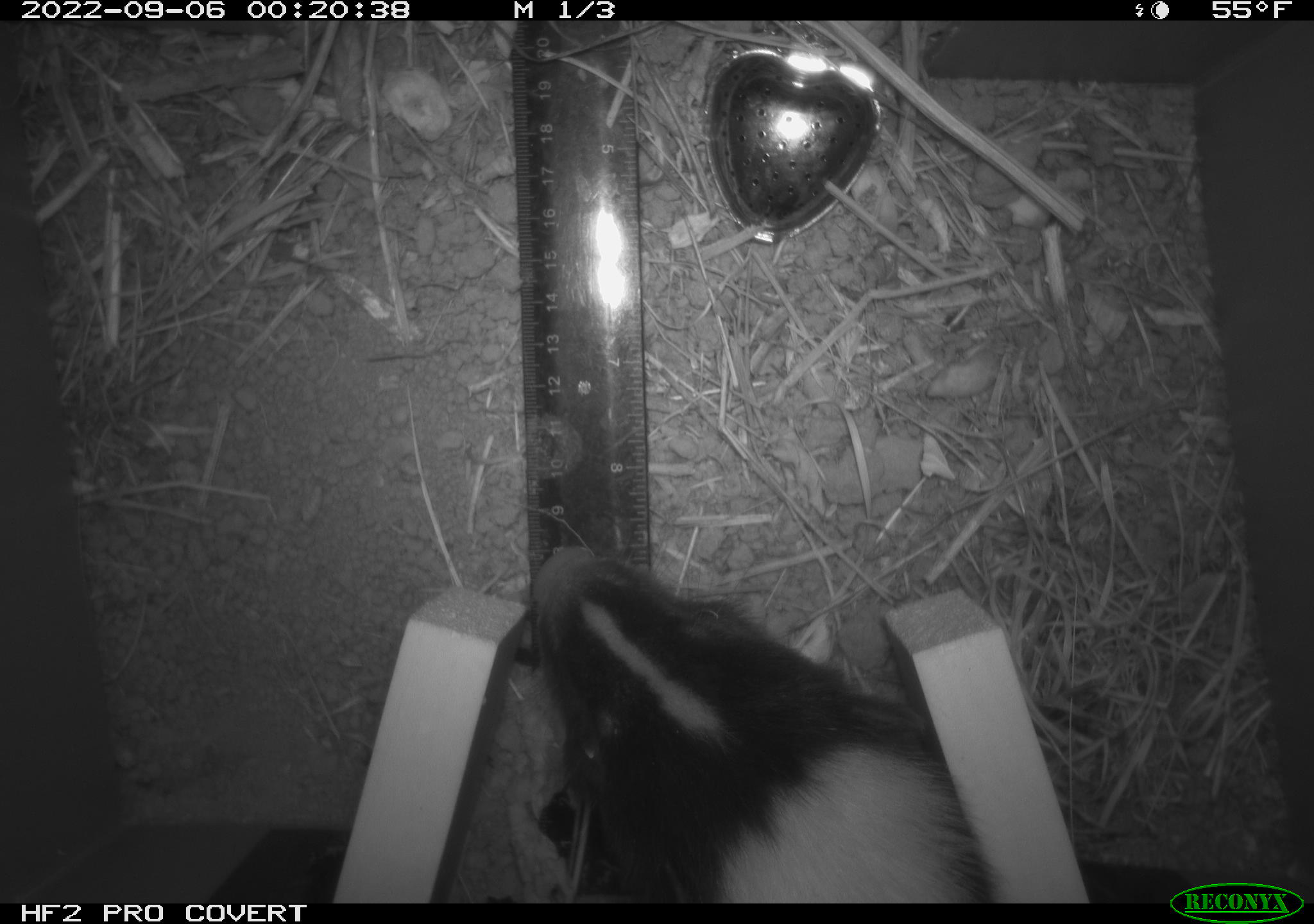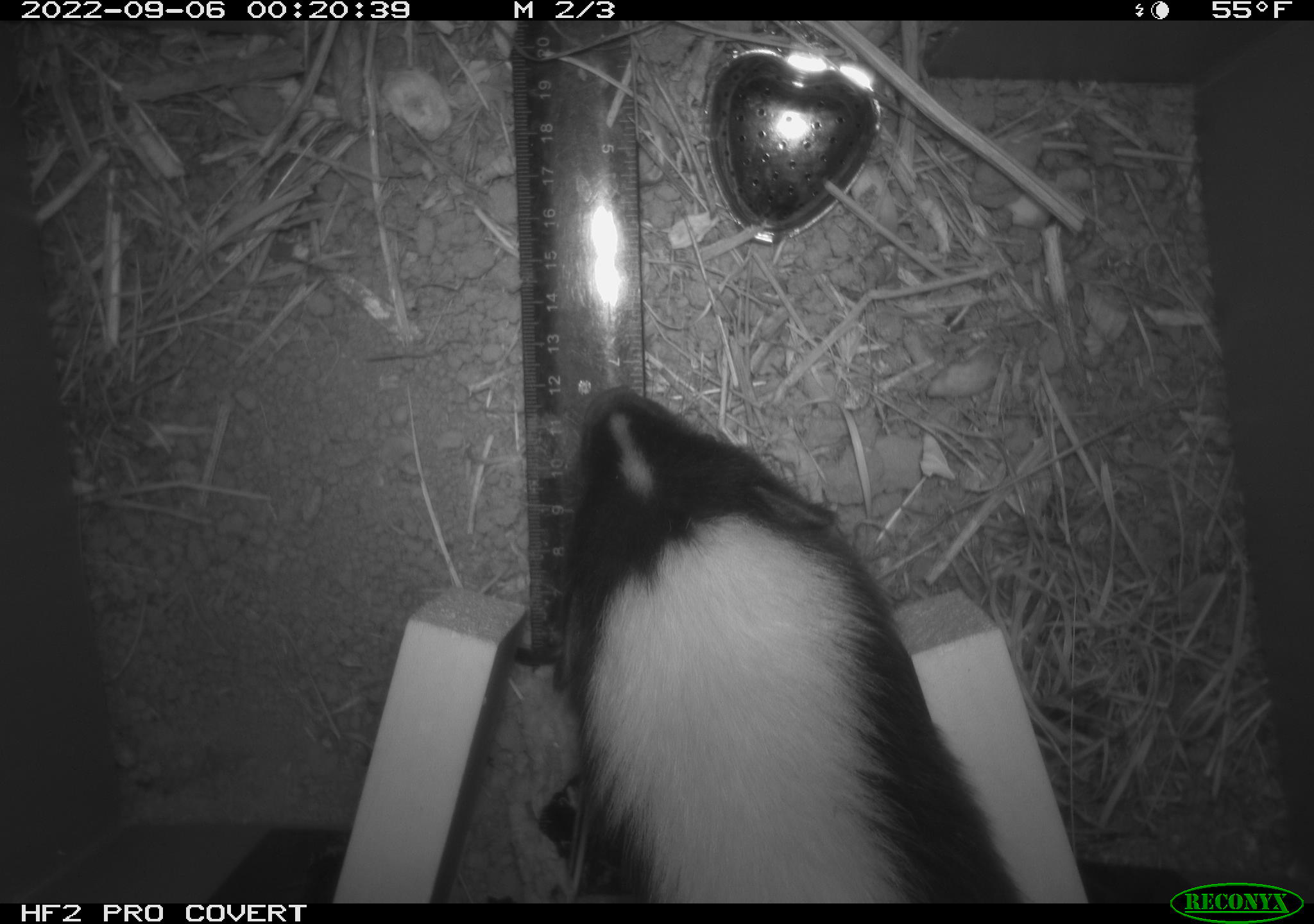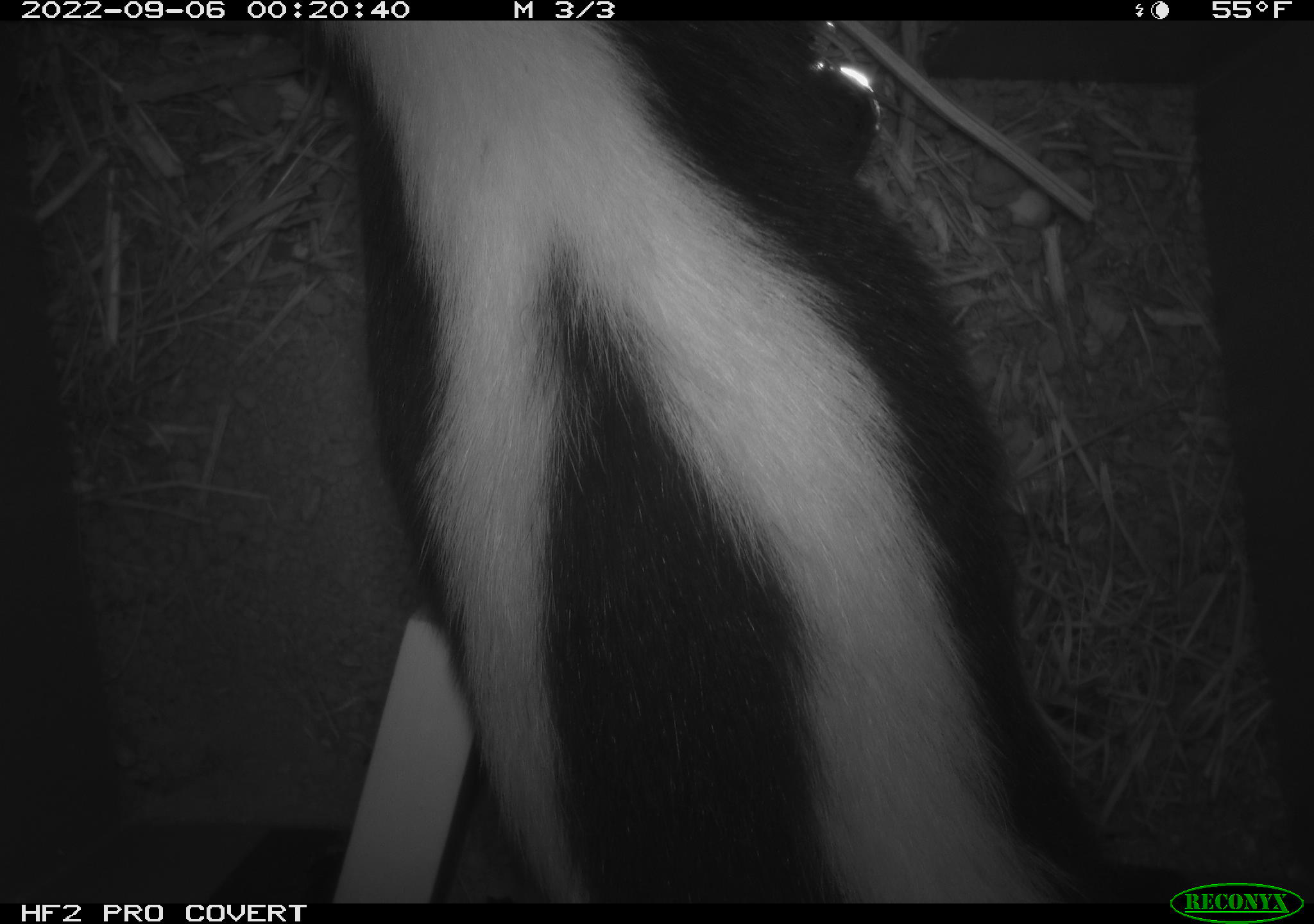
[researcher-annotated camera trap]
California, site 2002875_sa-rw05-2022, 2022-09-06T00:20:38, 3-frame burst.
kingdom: Animalia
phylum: Chordata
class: Mammalia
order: Carnivora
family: Mephitidae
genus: Mephitis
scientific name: Mephitis mephitis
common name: striped skunk